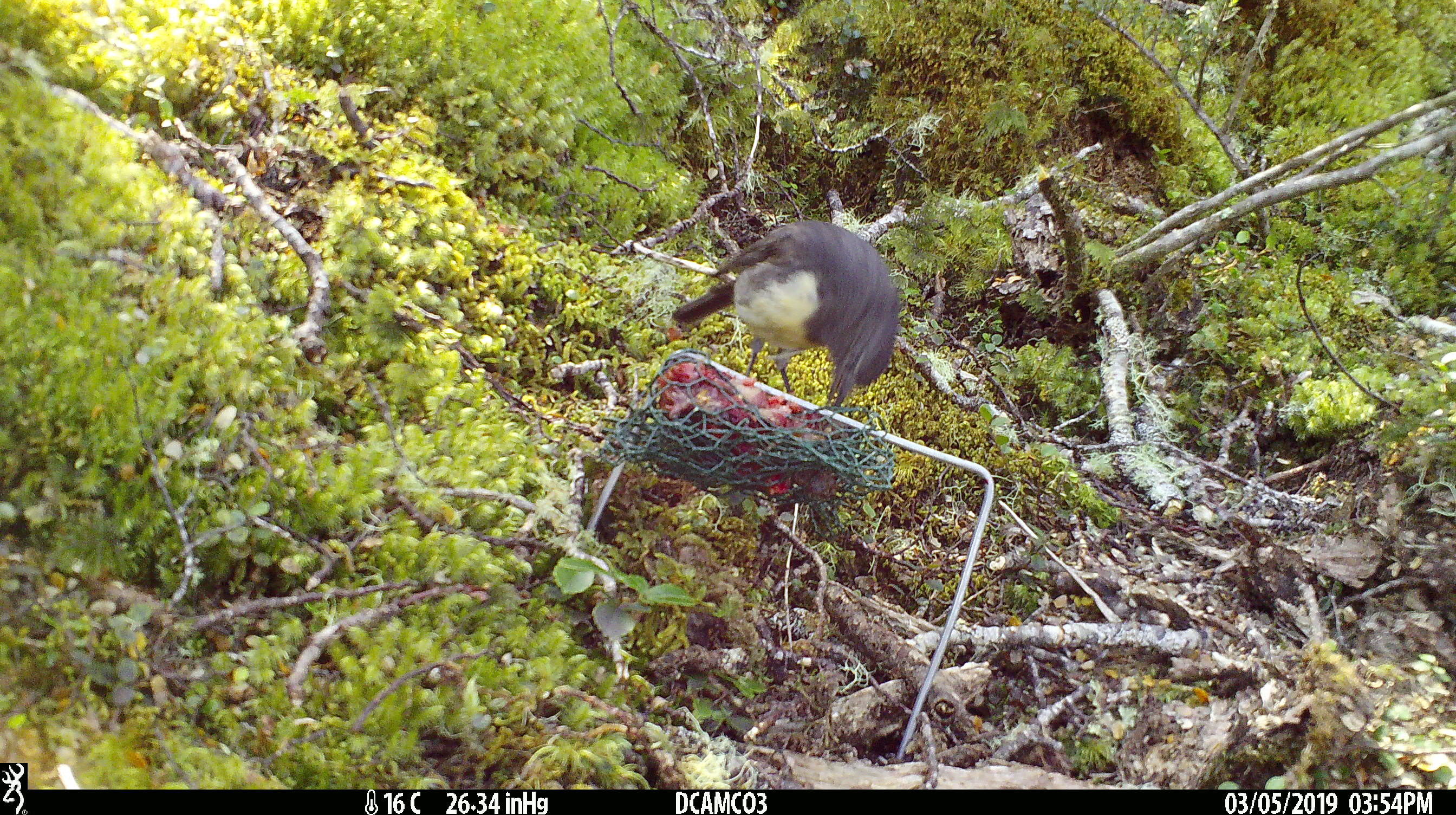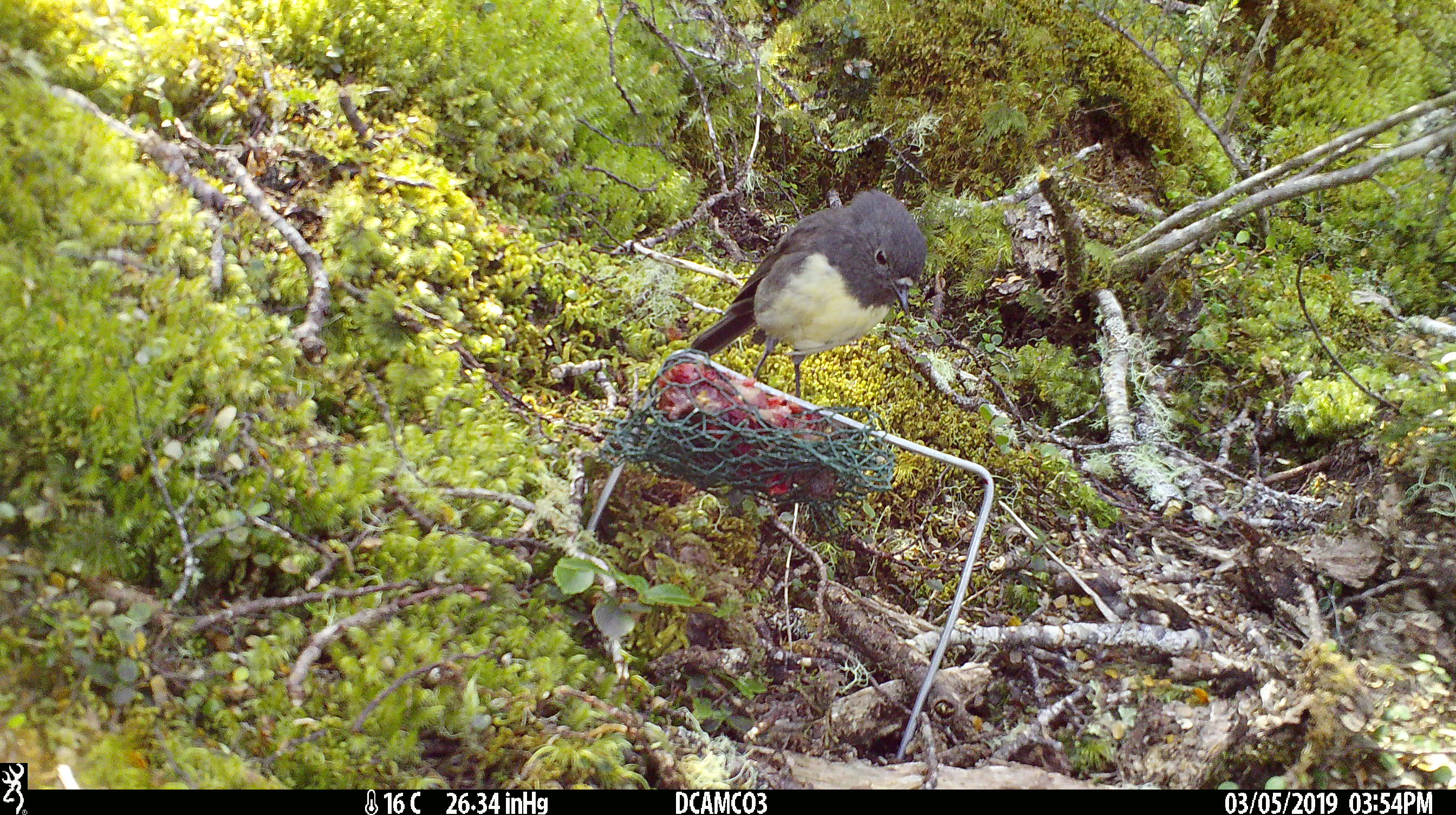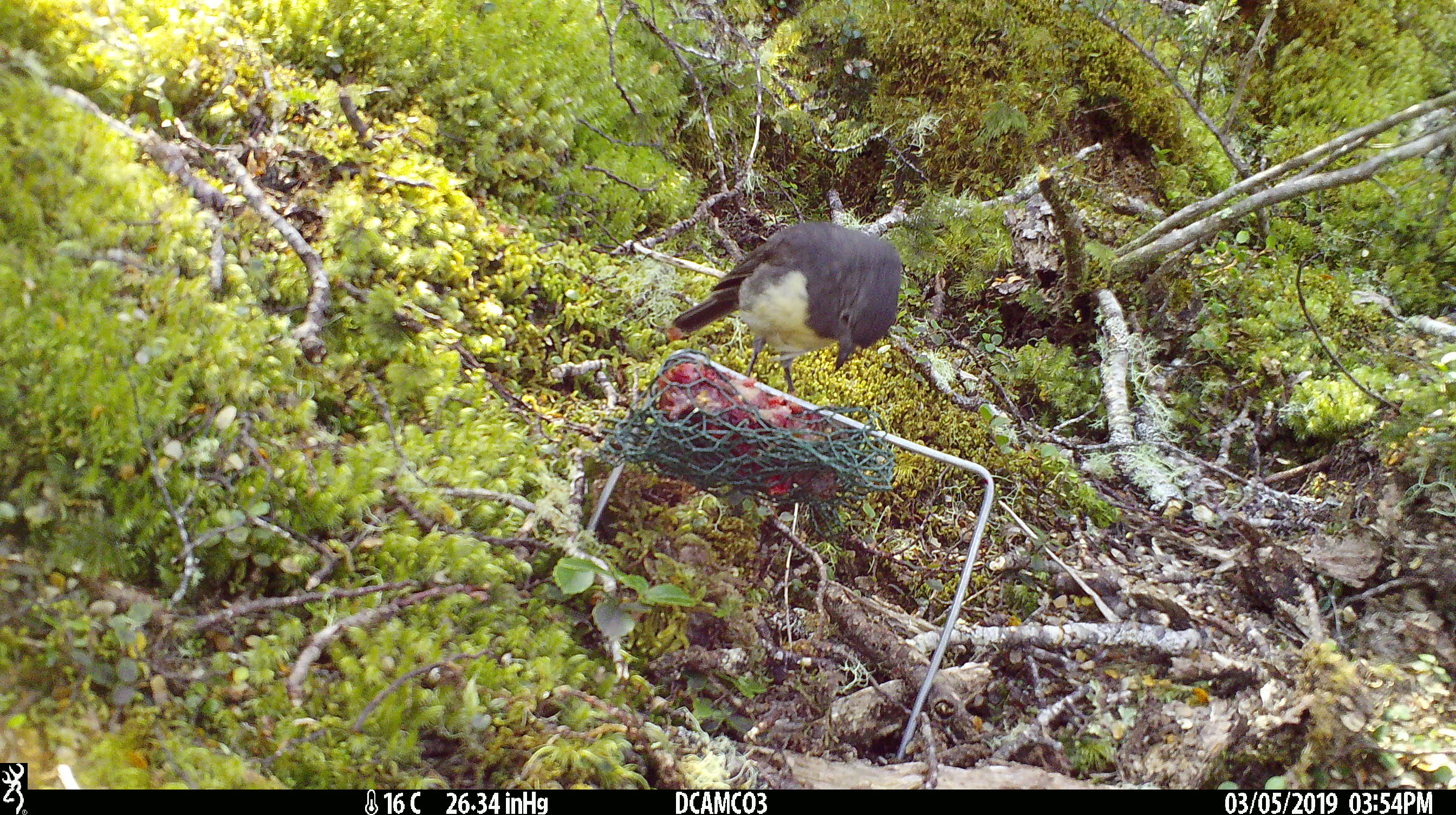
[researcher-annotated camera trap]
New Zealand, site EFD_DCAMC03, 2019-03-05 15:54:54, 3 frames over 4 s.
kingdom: Animalia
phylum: Chordata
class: Aves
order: Passeriformes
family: Petroicidae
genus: Petroica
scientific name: Petroica australis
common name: new zealand robin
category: robin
Robin (new zealand robin) (Petroica australis).